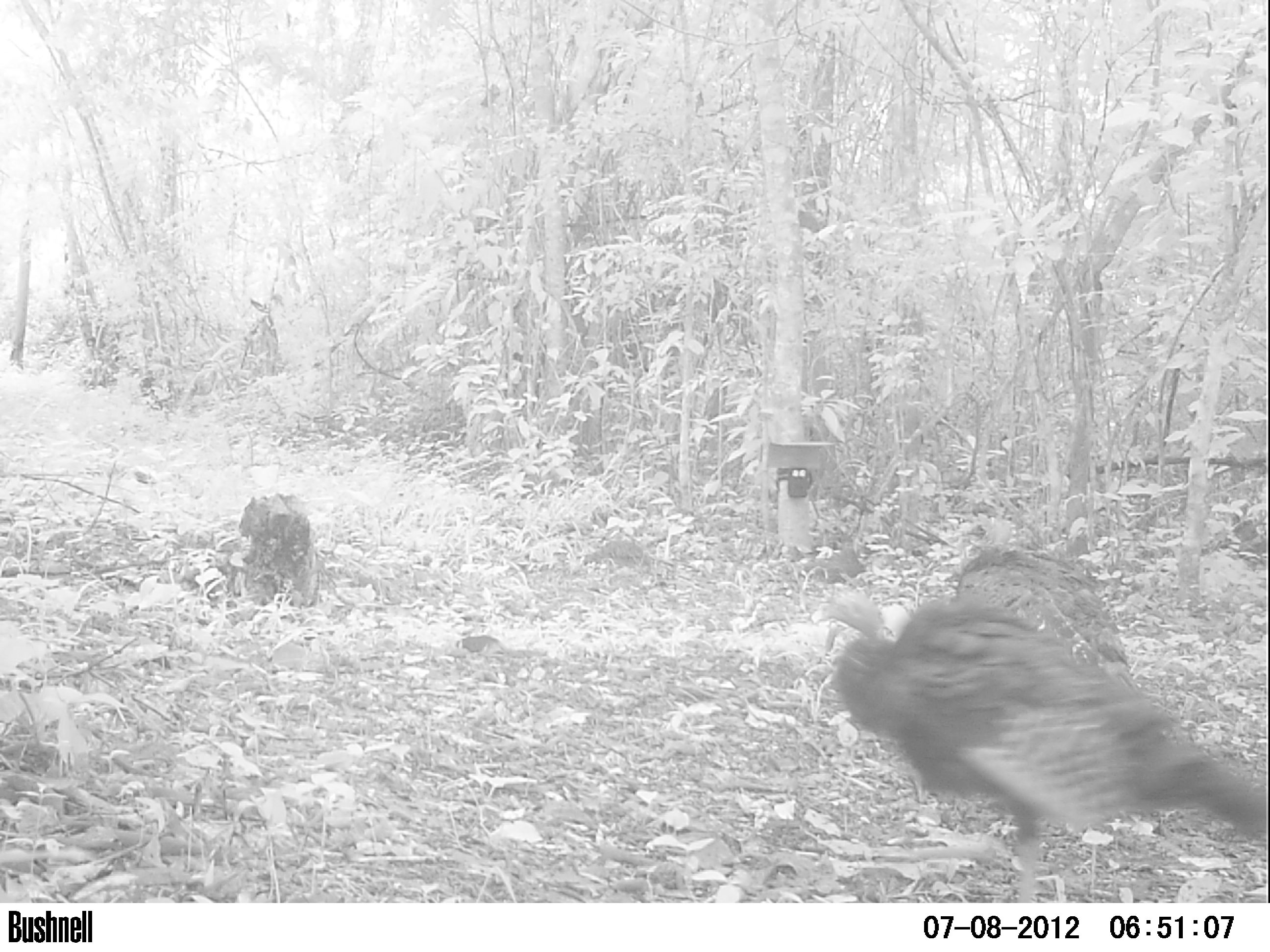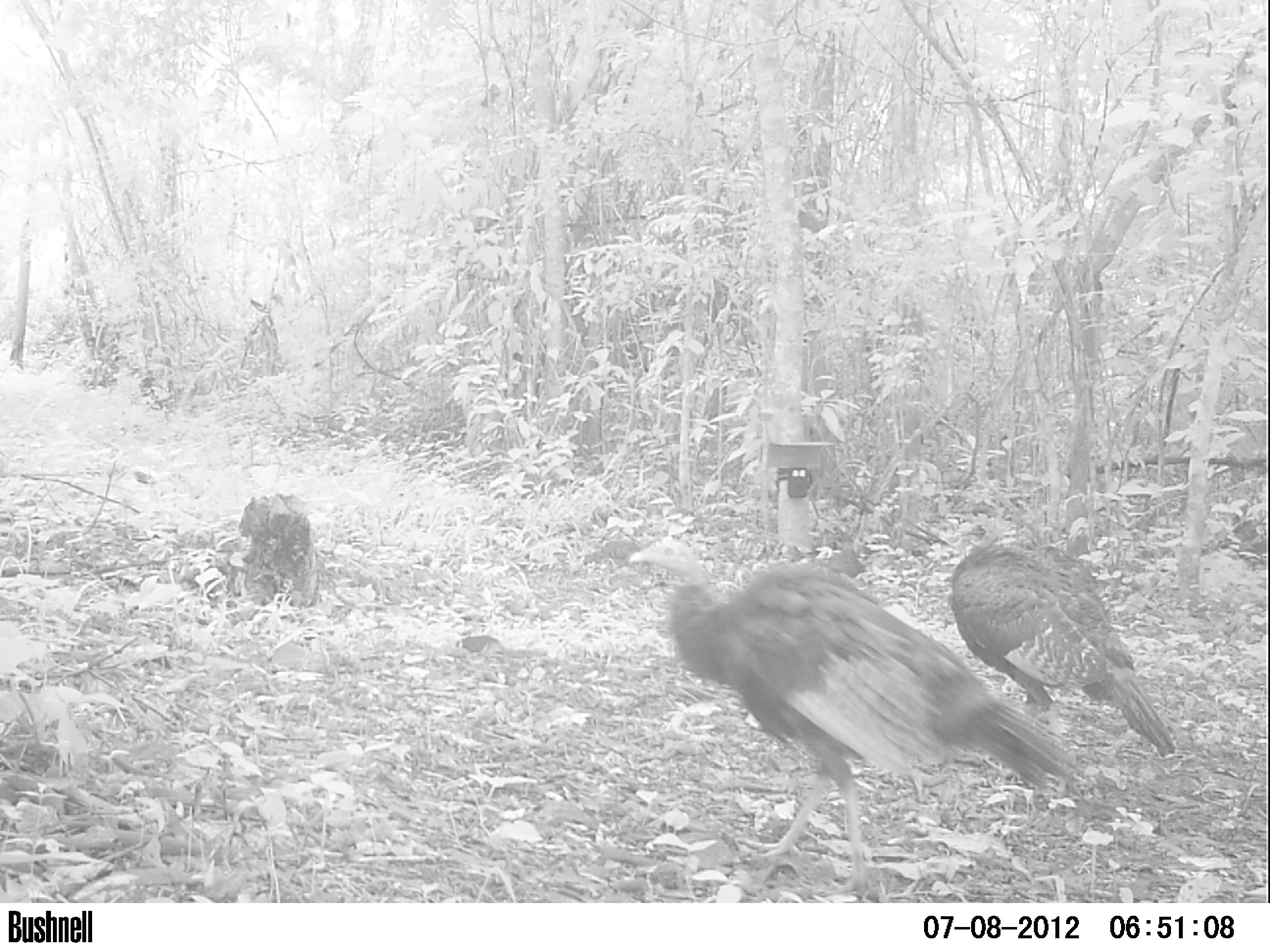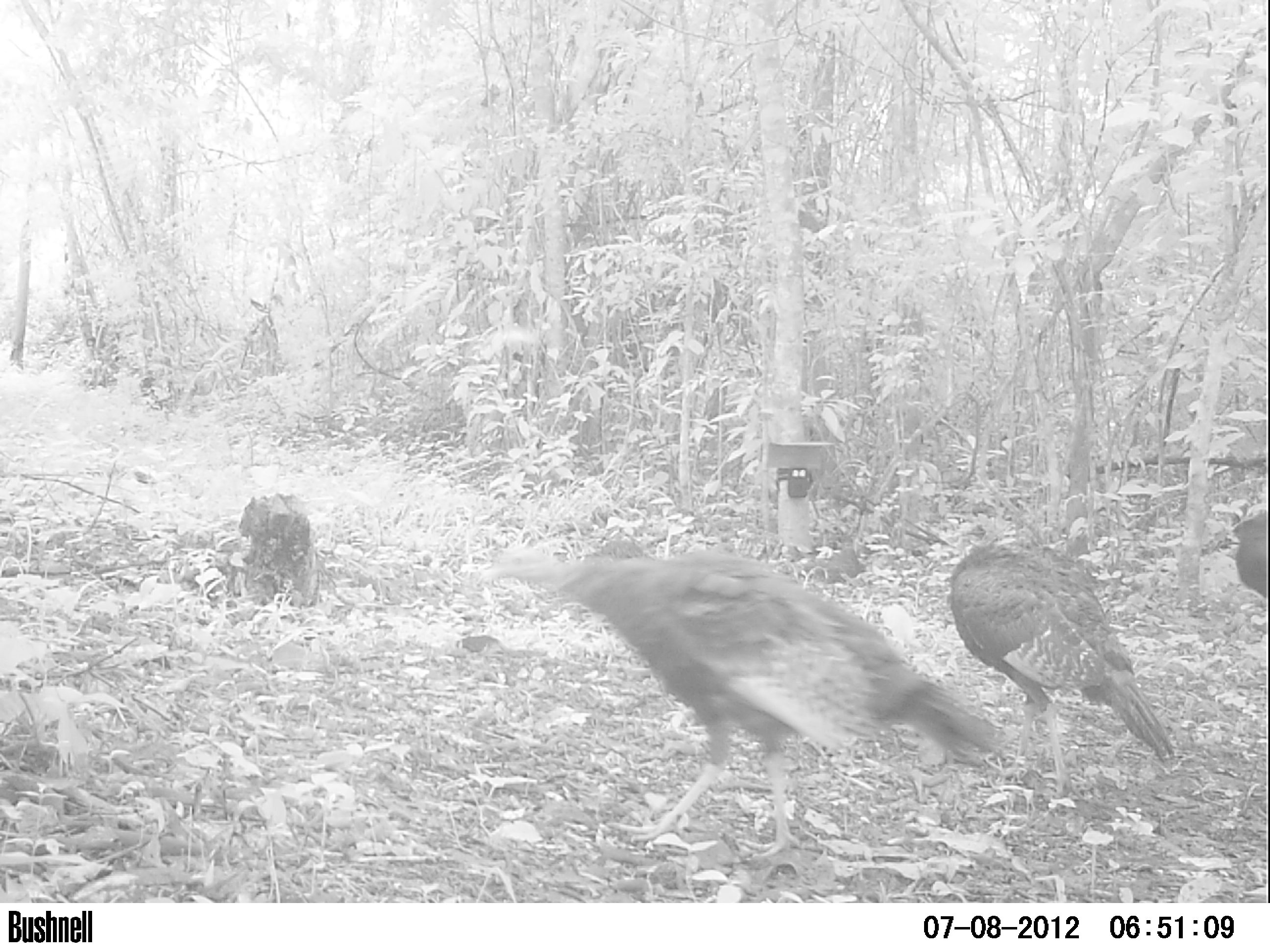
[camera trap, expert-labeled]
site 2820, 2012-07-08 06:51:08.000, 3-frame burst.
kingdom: Animalia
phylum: Chordata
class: Aves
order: Galliformes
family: Phasianidae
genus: Meleagris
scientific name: Meleagris ocellata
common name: ocellated turkey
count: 3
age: adult